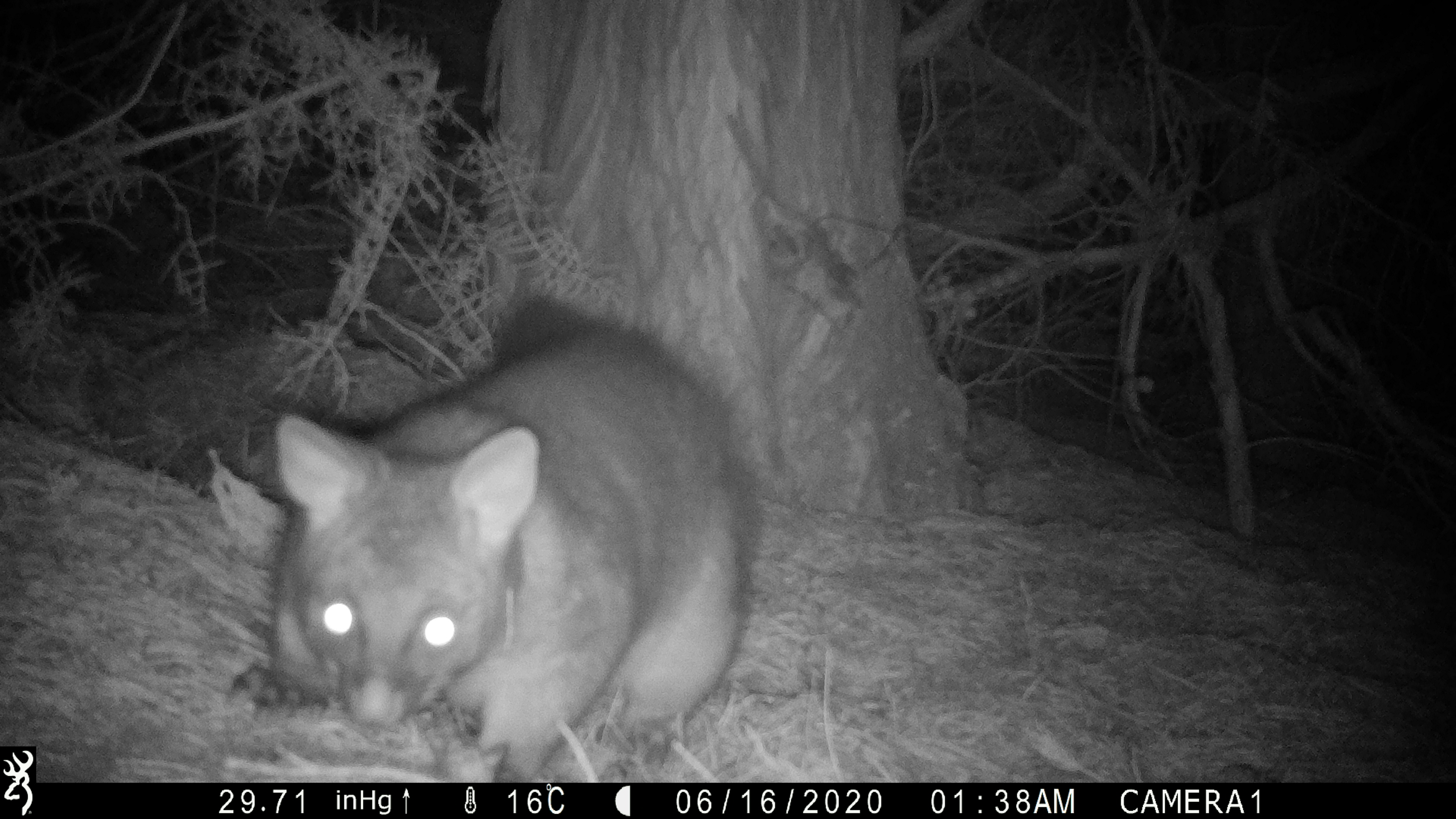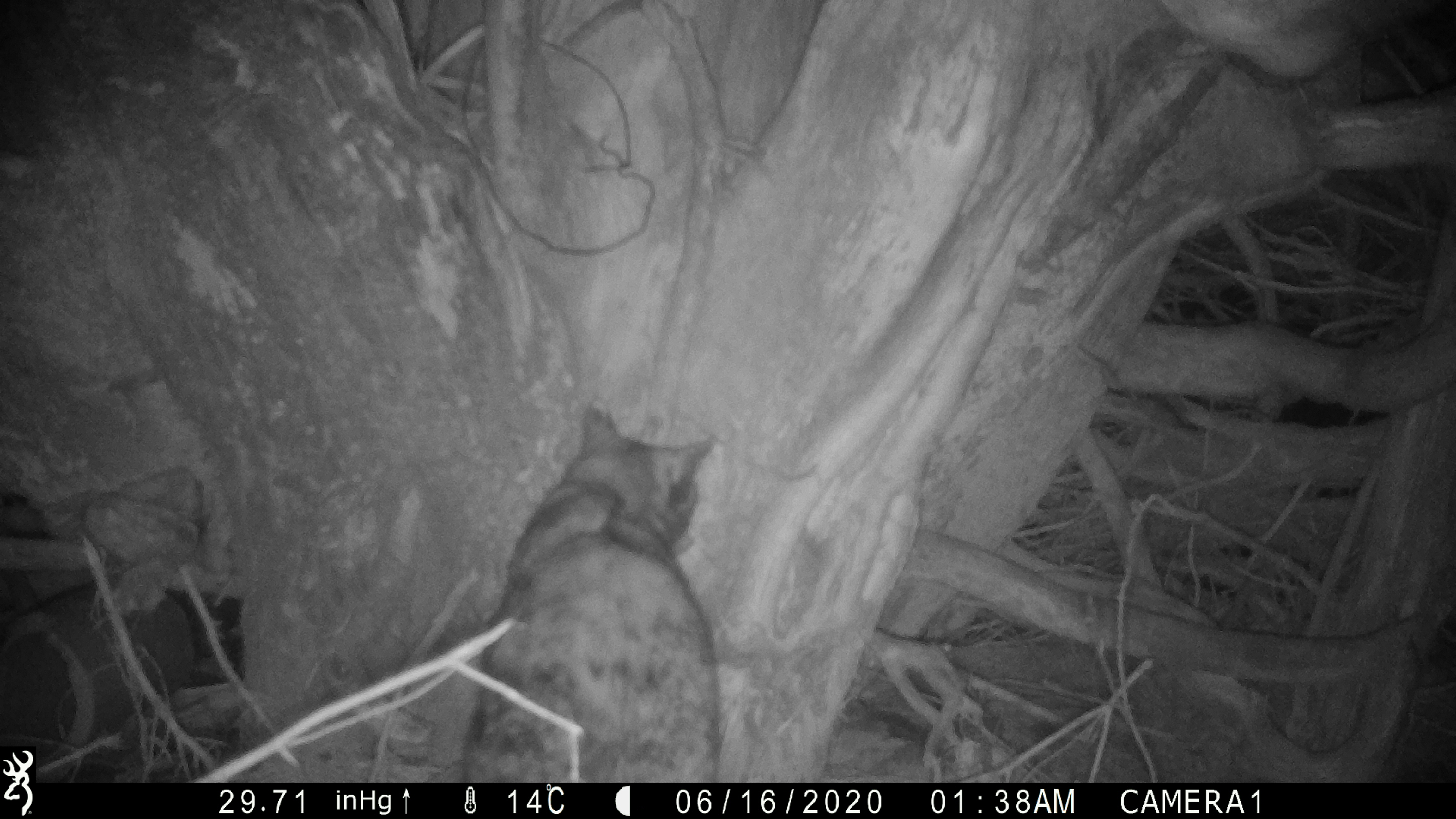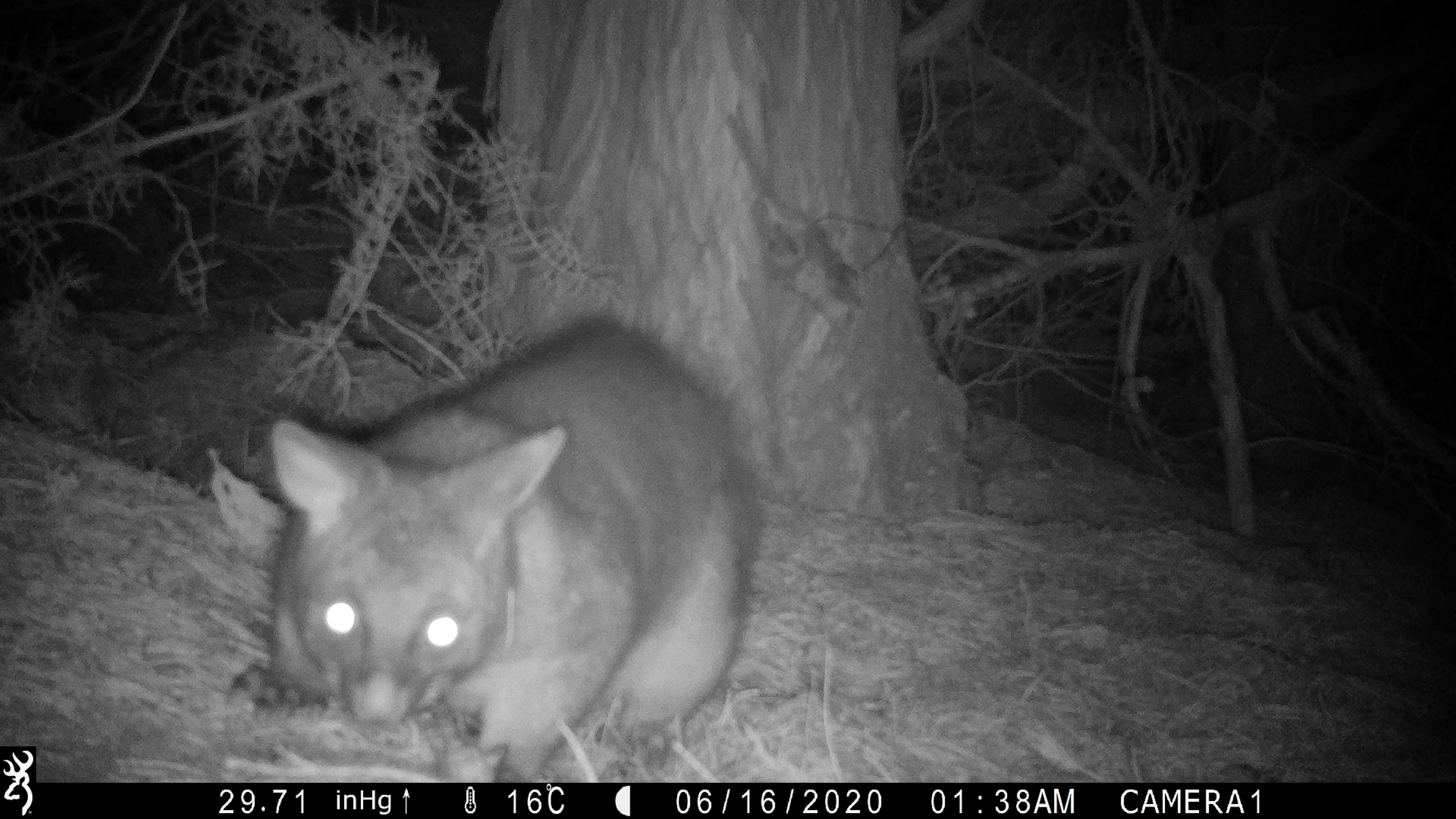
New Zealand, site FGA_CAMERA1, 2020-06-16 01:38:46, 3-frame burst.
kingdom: Animalia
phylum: Chordata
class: Mammalia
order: Diprotodontia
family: Phalangeridae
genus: Trichosurus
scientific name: Trichosurus vulpecula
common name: common brushtail possum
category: possum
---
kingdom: Animalia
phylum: Chordata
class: Mammalia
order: Carnivora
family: Felidae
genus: Felis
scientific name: Felis catus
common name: domestic cat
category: cat